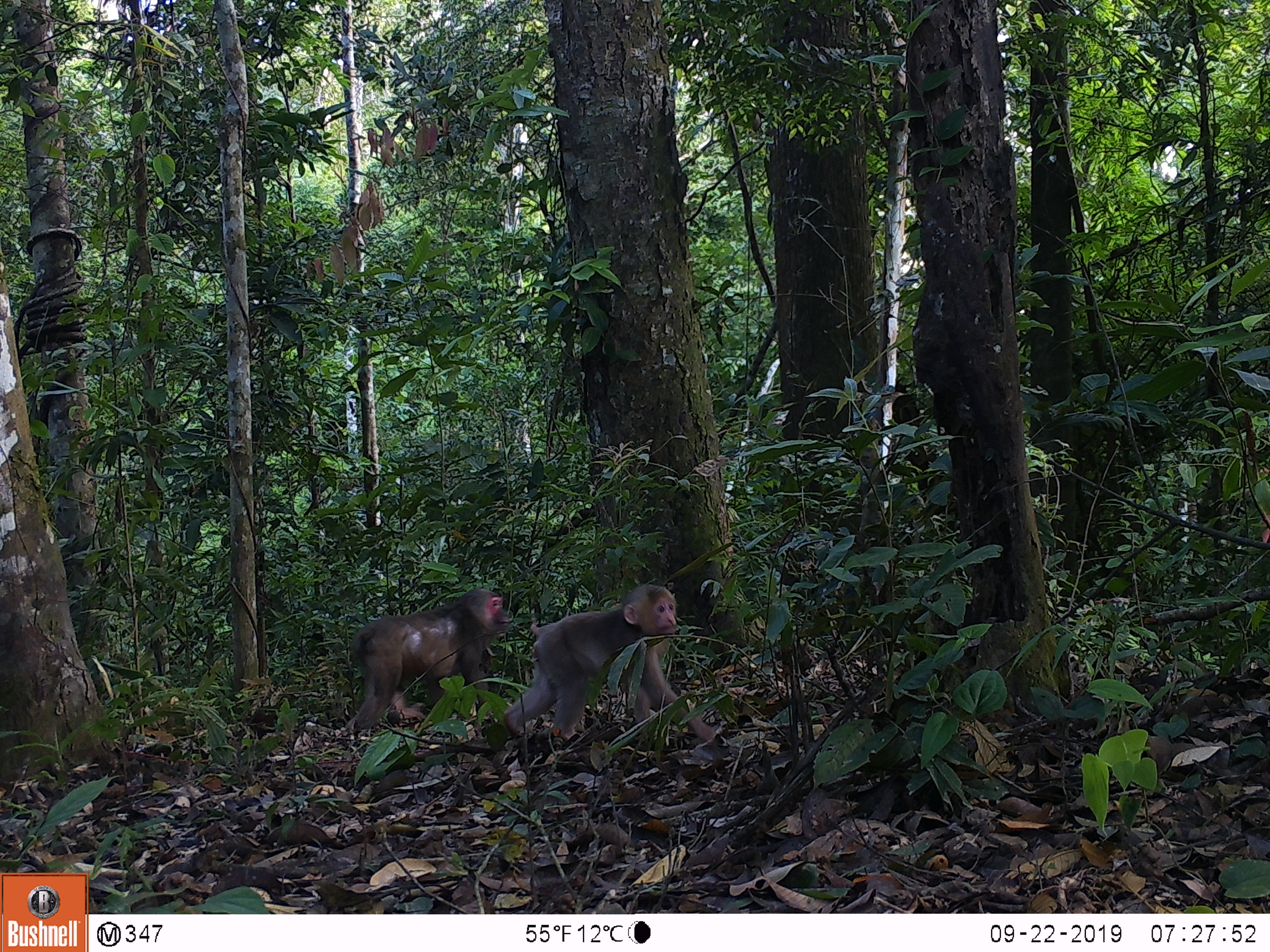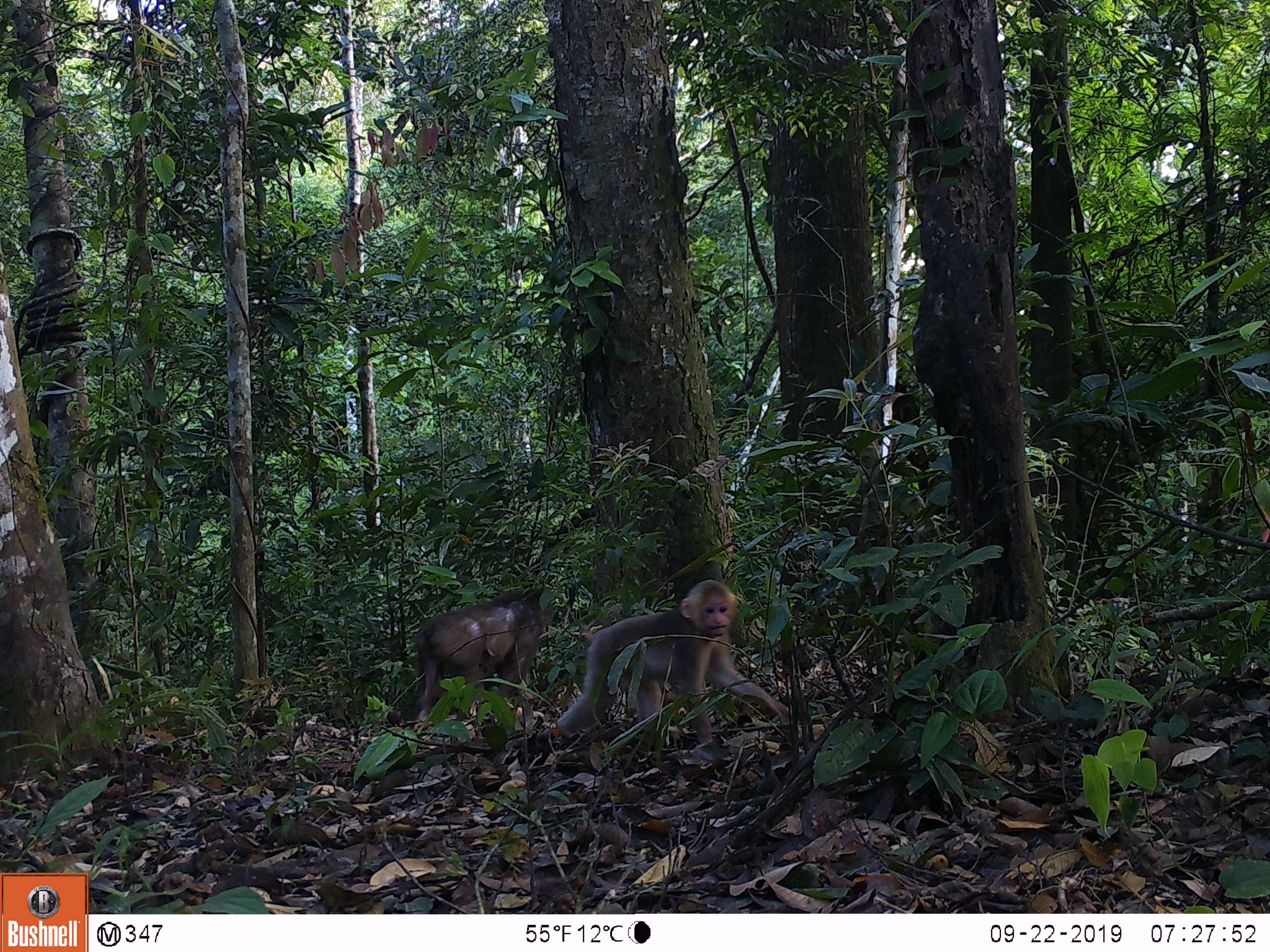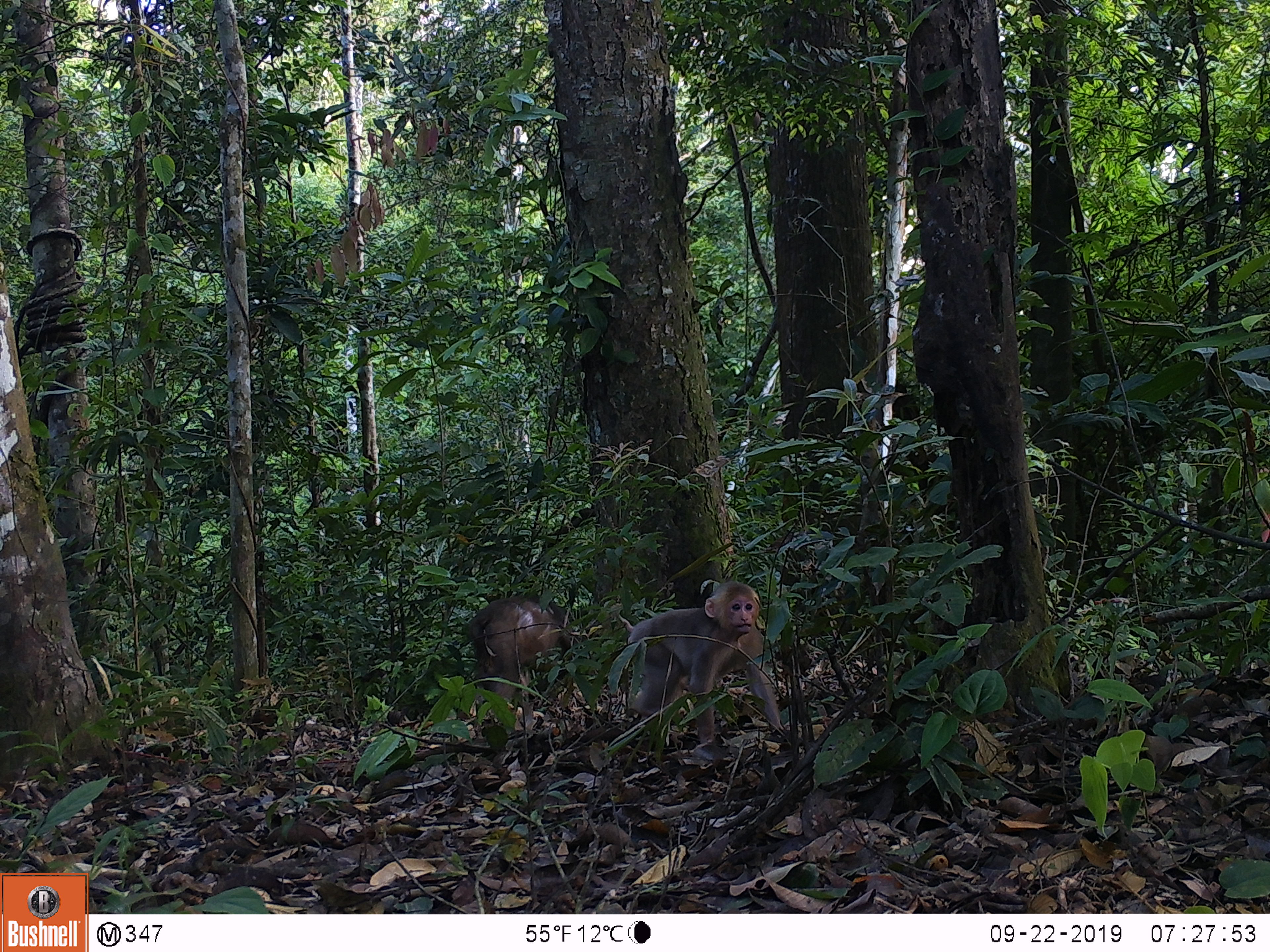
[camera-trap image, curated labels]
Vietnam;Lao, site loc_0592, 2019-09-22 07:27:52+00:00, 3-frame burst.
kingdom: Animalia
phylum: Chordata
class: Mammalia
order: Primates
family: Cercopithecidae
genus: Macaca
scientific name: Macaca arctoides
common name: stump-tailed macaque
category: stump tailed macaque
Stump tailed macaque (stump-tailed macaque) (Macaca arctoides). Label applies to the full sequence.